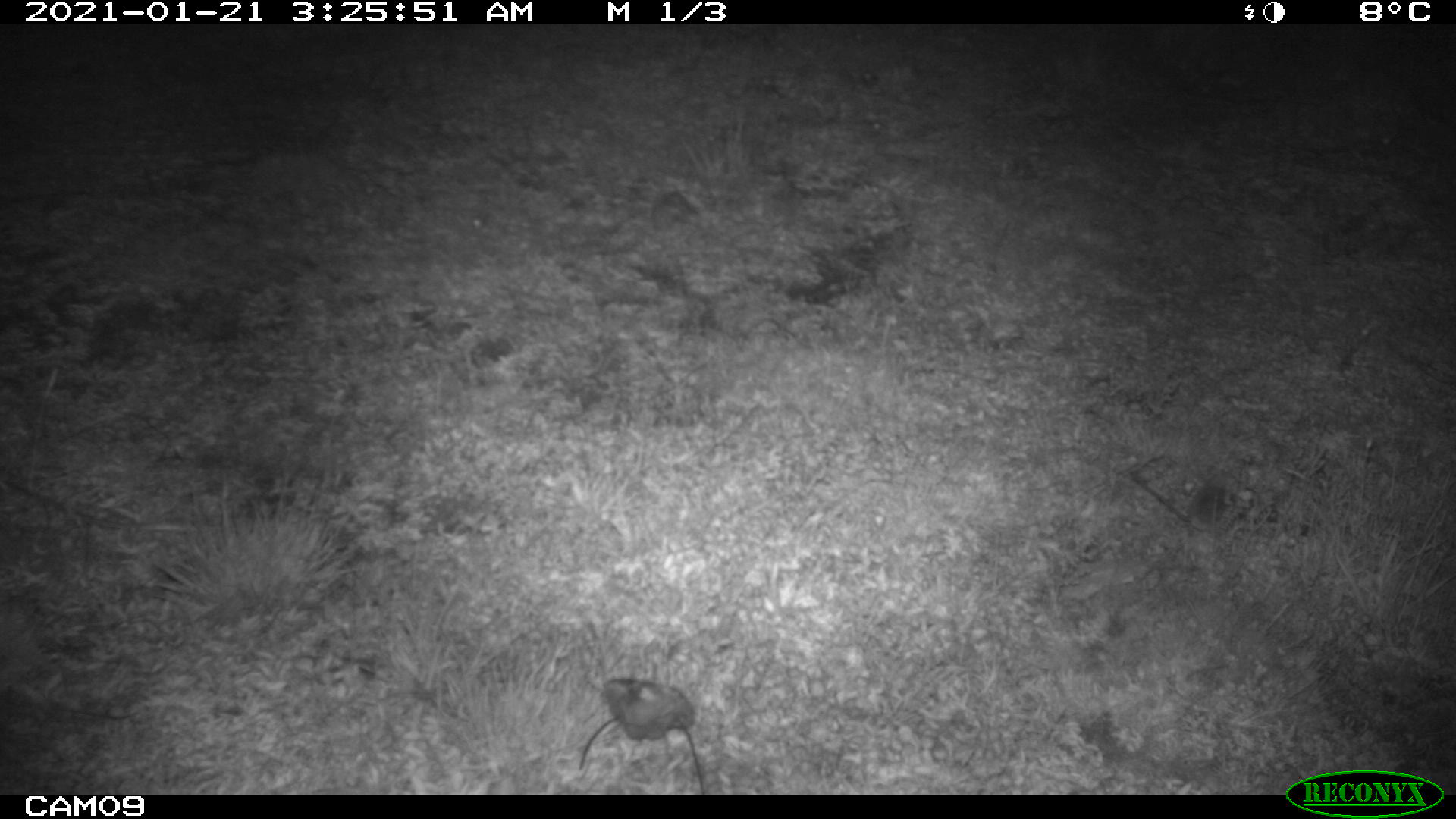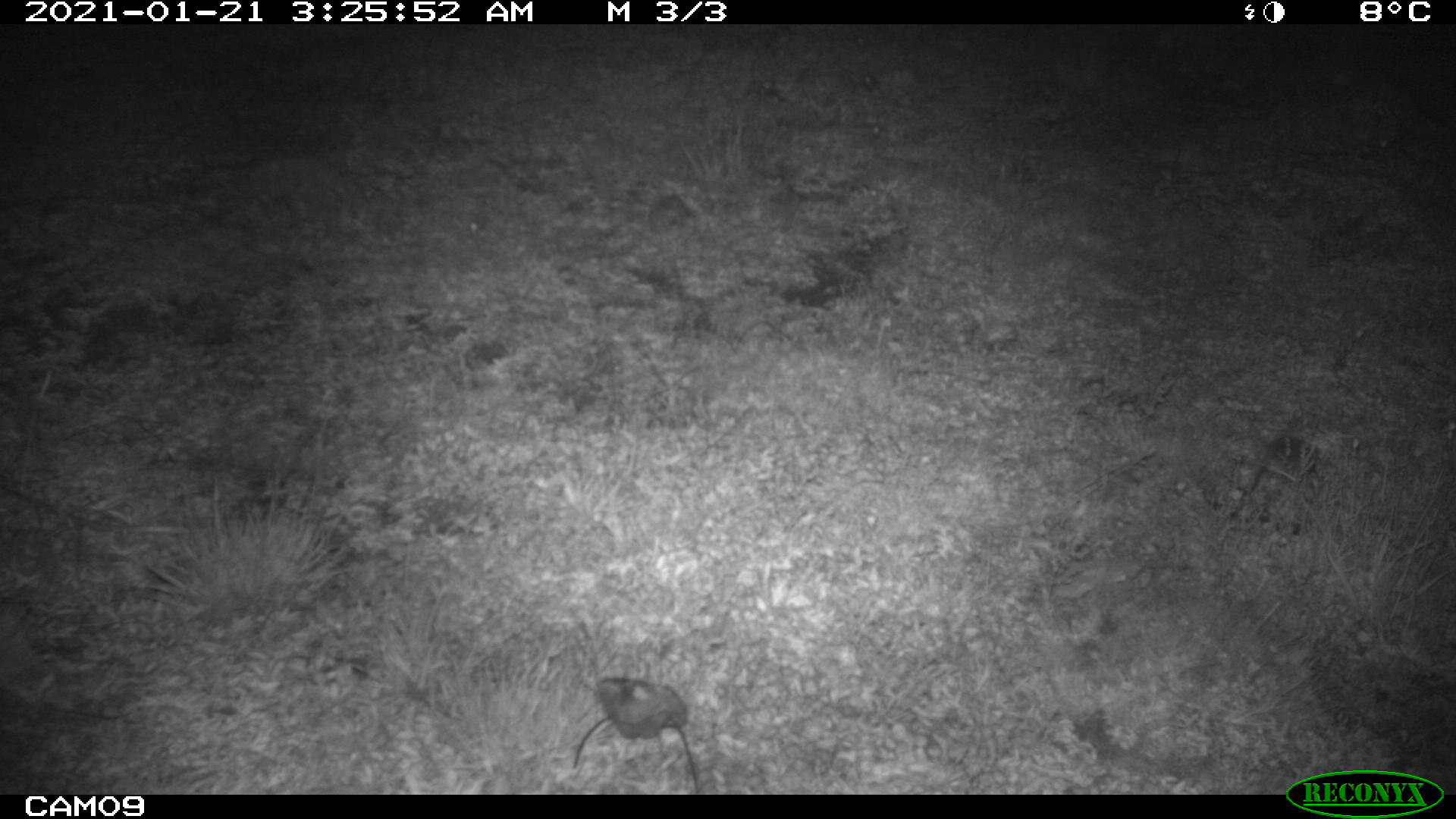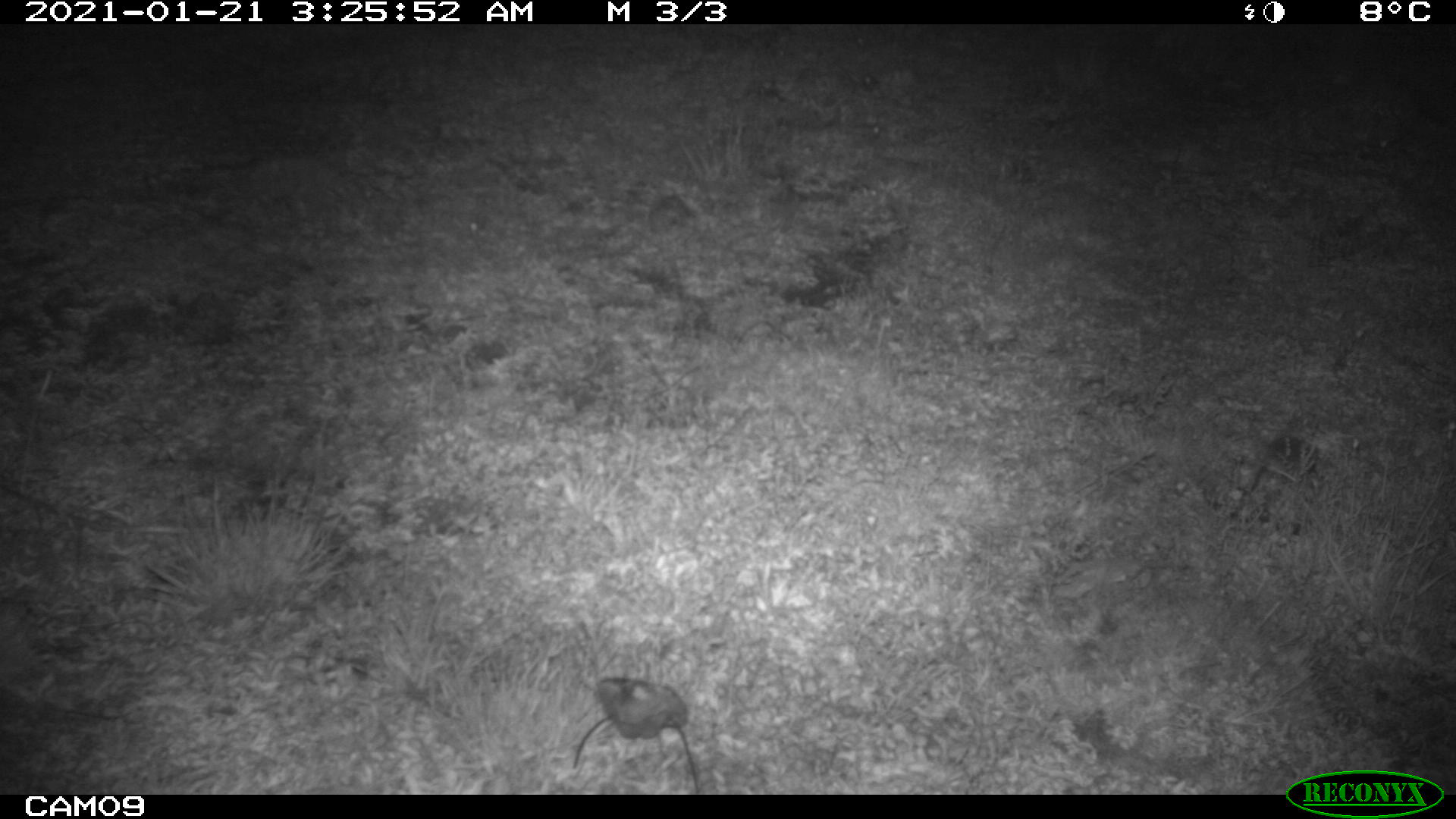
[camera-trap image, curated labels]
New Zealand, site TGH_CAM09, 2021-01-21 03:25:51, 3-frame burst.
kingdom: Animalia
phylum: Chordata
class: Mammalia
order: Rodentia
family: Muridae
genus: Mus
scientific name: Mus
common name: mouse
Mouse (Mus).